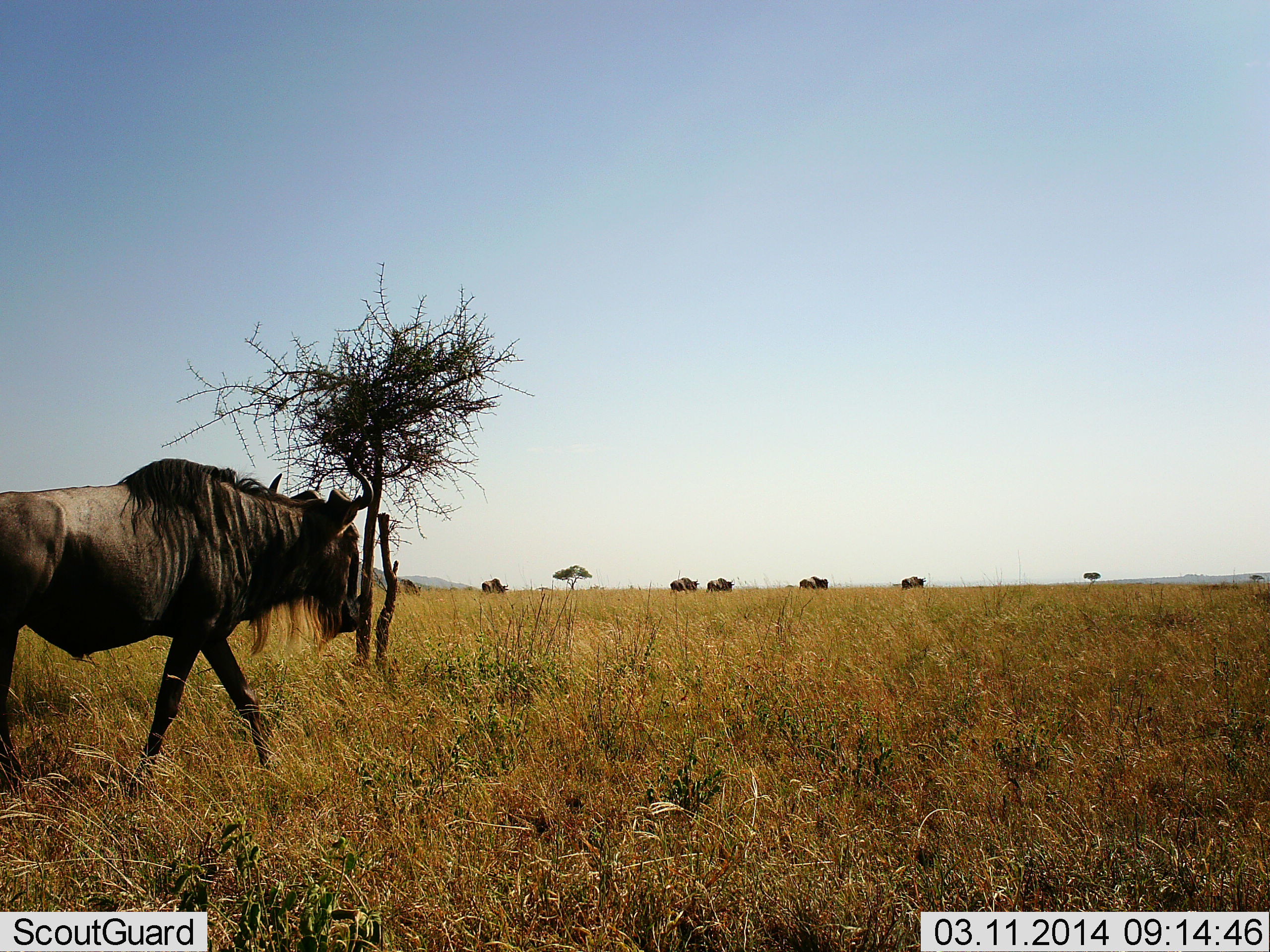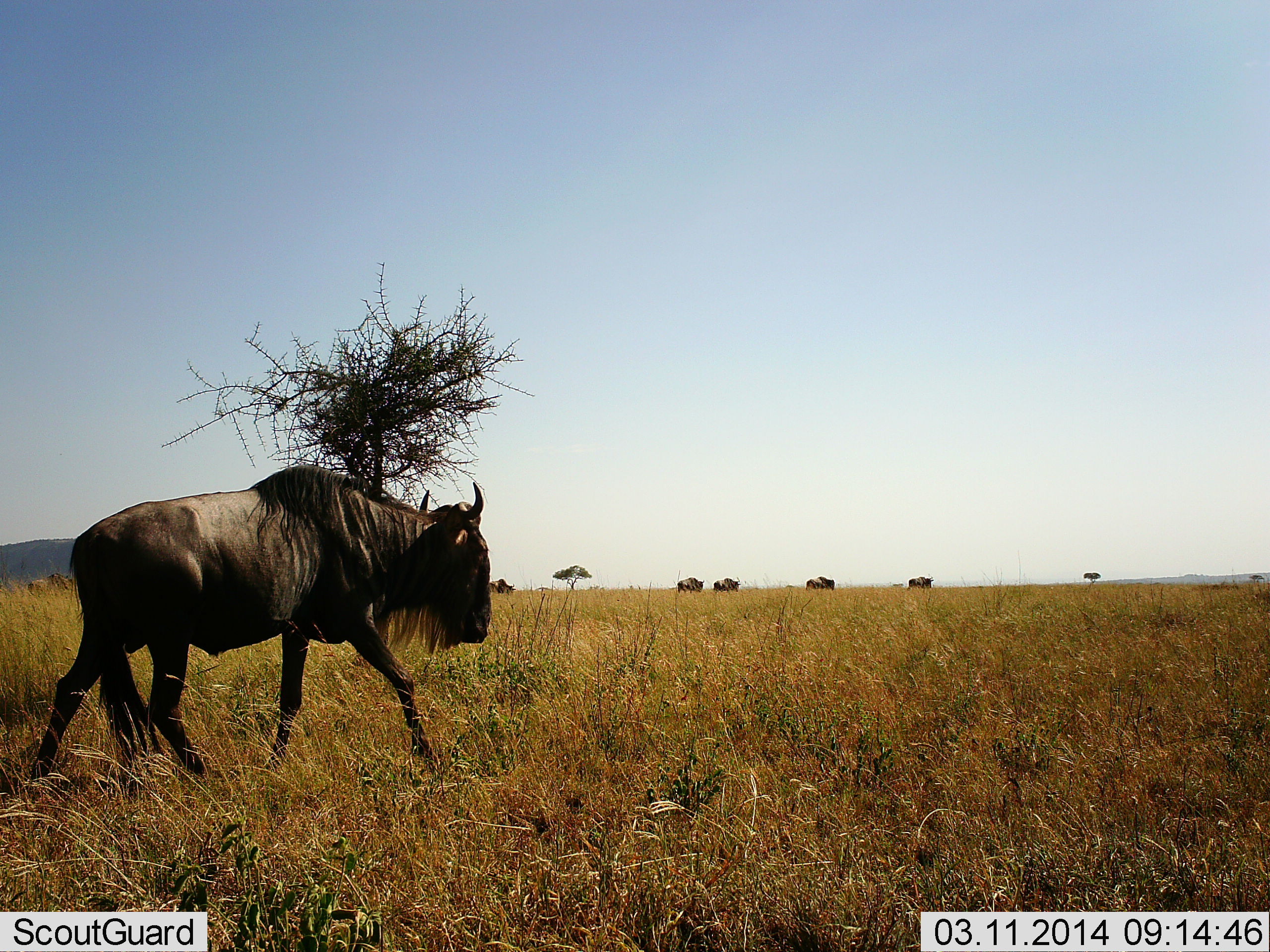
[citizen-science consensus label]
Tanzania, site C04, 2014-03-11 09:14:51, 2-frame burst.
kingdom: Animalia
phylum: Chordata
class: Mammalia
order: Artiodactyla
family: Bovidae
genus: Connochaetes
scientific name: Connochaetes taurinus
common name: blue wildebeest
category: wildebeest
Wildebeest (blue wildebeest) (Connochaetes taurinus), count 7. Behavior (volunteer vote fractions): standing 18%, resting 0%, moving 100%, interacting 0%. Young present (vote fraction): 0%. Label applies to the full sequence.